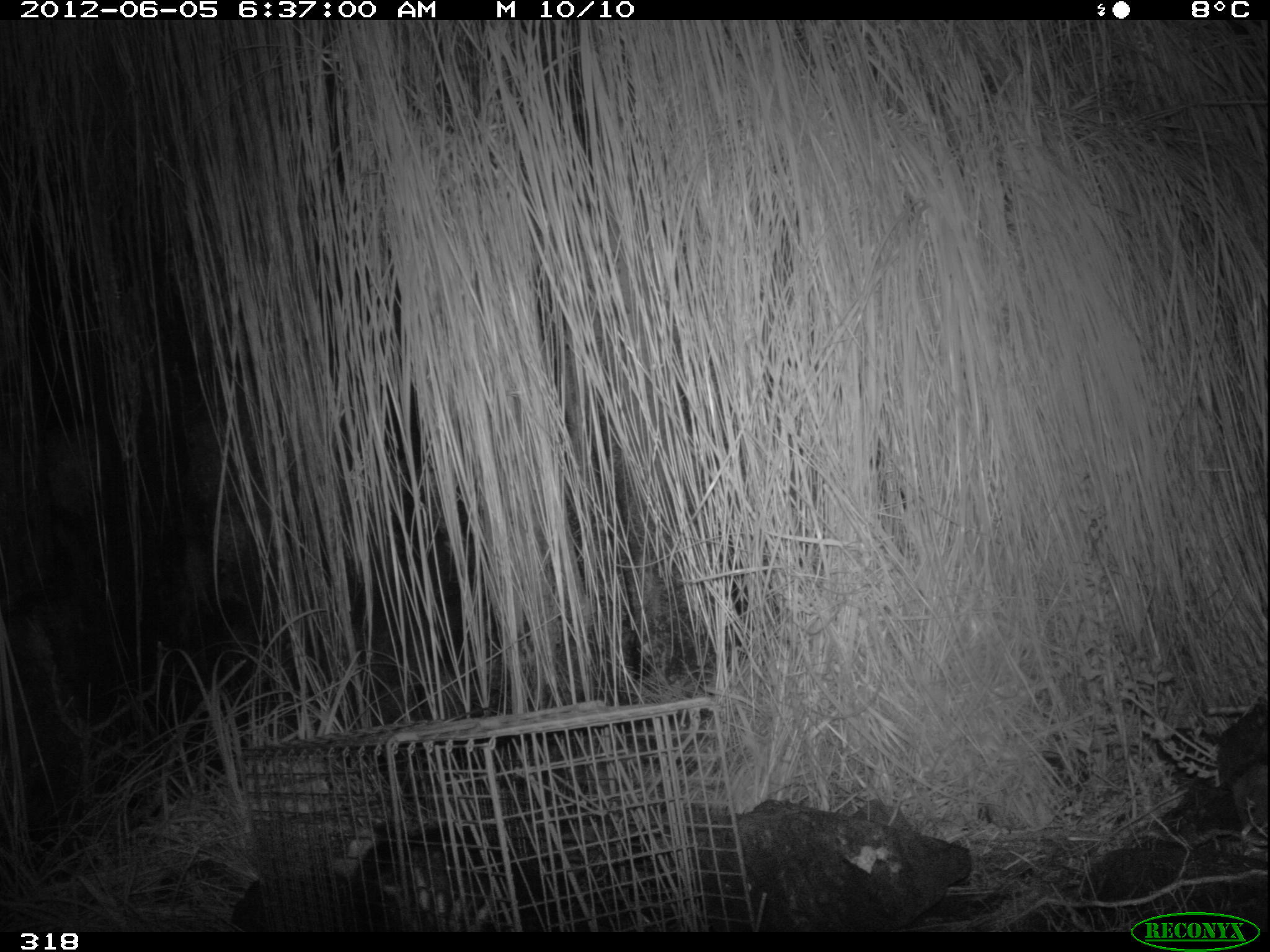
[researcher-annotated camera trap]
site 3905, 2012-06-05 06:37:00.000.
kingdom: Animalia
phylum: Chordata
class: Mammalia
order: Didelphimorphia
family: Didelphidae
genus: Didelphis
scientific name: Didelphis pernigra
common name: andean white-eared opossum